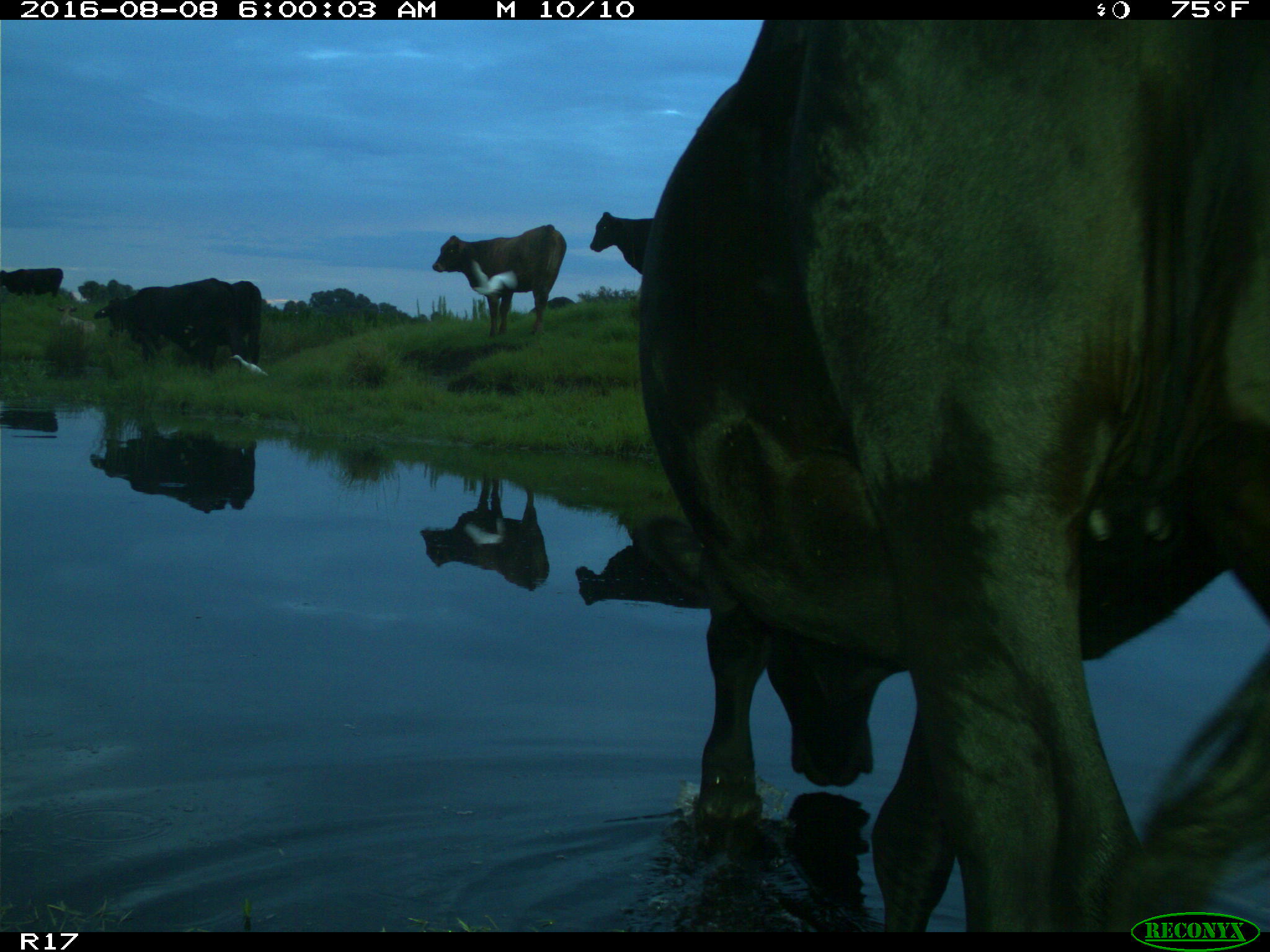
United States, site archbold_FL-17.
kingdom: Animalia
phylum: Chordata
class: Mammalia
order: Artiodactyla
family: Bovidae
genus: Bos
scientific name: Bos taurus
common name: domestic cow